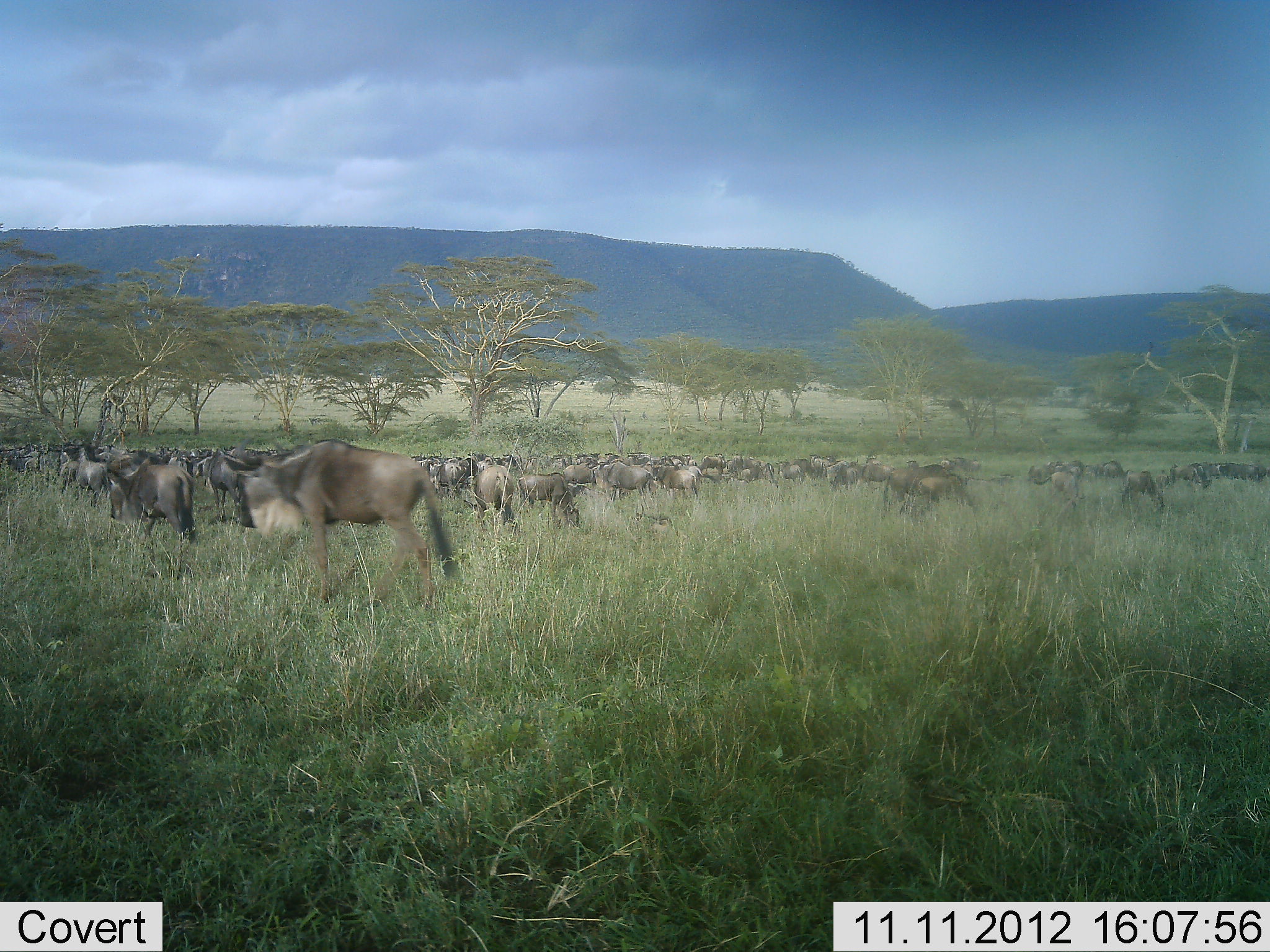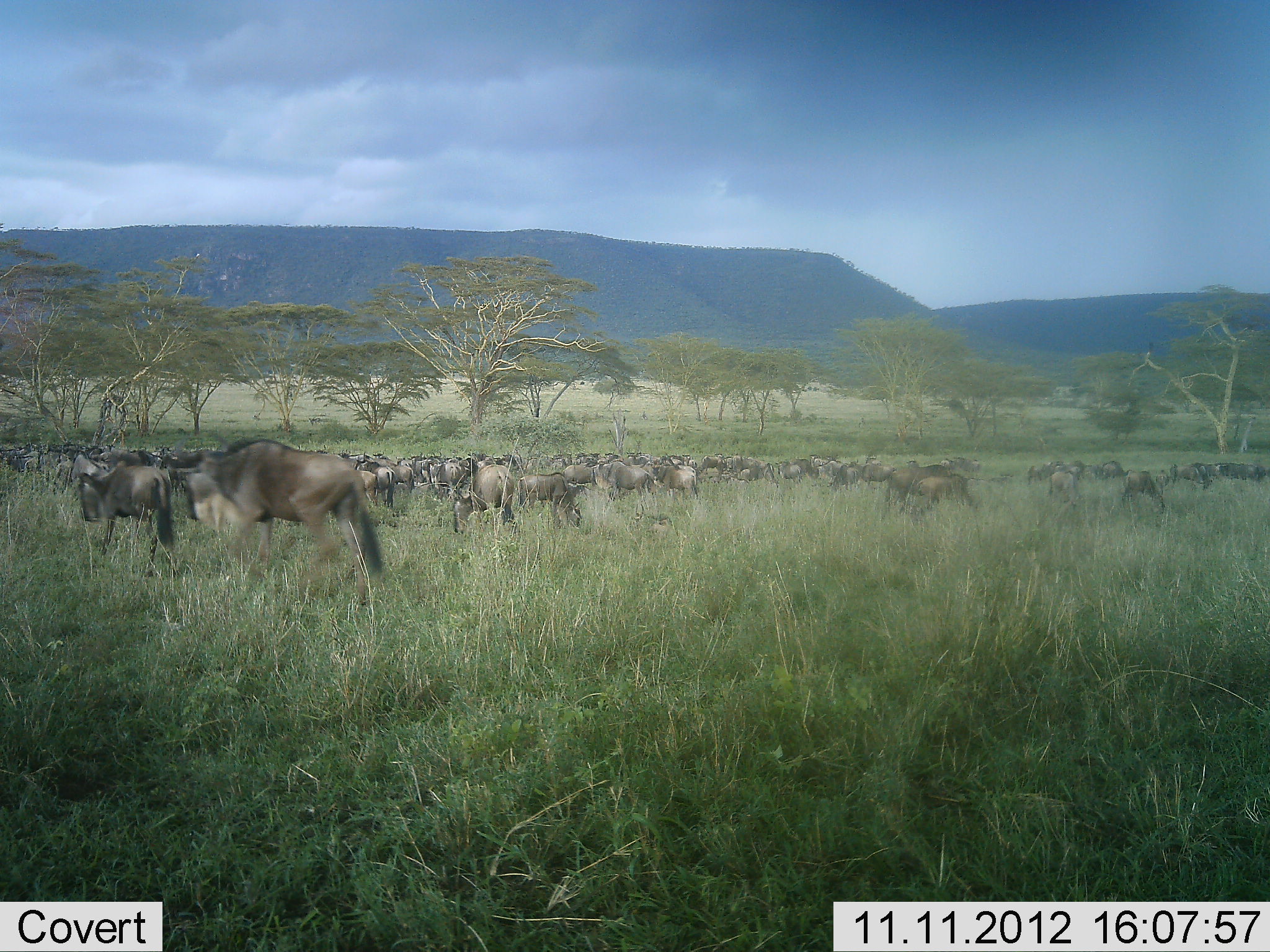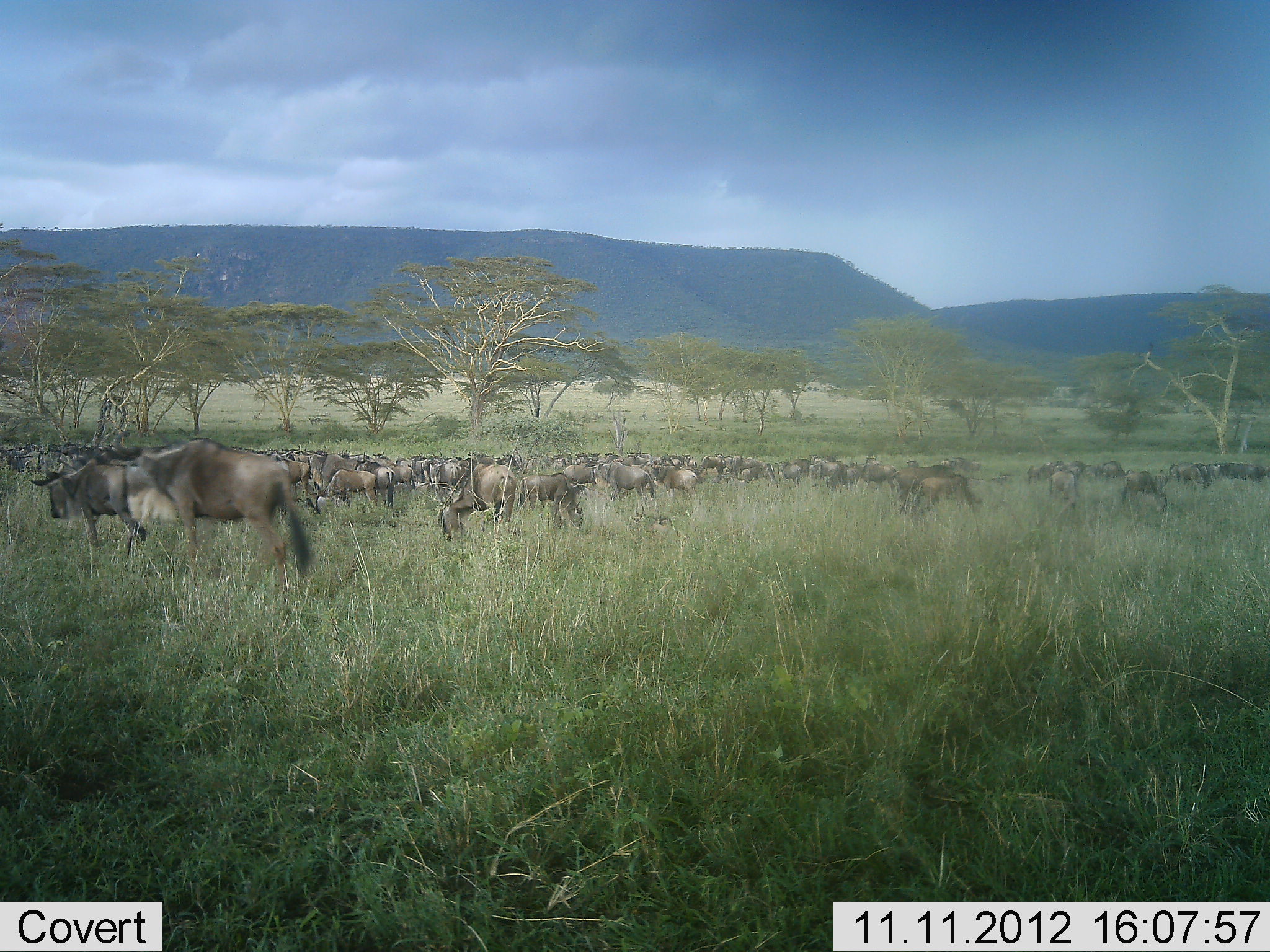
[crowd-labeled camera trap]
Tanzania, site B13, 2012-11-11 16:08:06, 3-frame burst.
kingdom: Animalia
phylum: Chordata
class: Mammalia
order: Artiodactyla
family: Bovidae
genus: Connochaetes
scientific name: Connochaetes taurinus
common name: blue wildebeest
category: wildebeest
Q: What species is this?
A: Wildebeest (blue wildebeest) (Connochaetes taurinus).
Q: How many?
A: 51+.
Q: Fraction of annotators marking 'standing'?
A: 60%.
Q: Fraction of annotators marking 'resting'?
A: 0%.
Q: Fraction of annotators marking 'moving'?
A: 80%.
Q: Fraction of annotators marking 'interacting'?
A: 0%.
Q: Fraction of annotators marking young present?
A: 0%.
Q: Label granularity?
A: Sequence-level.